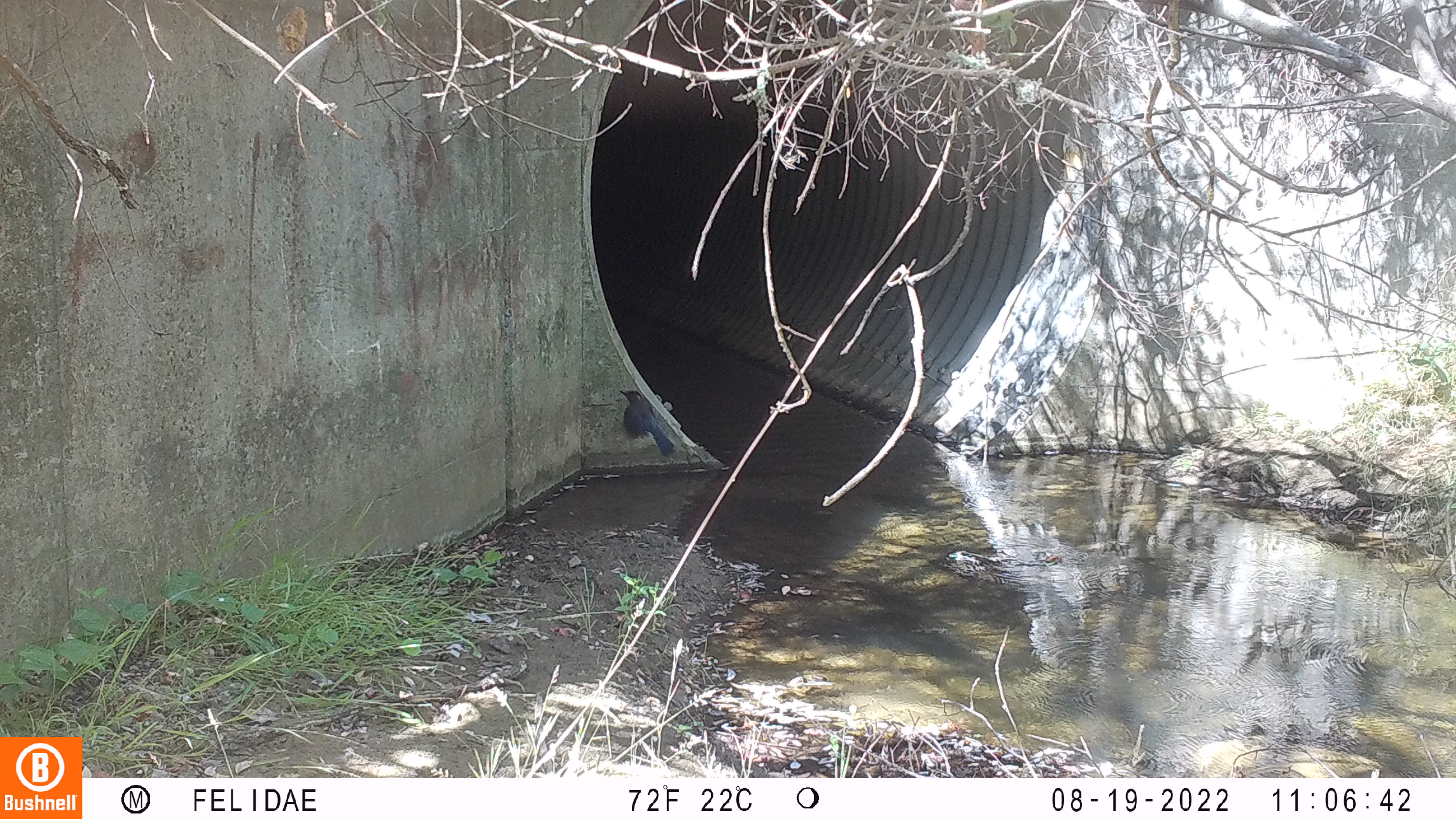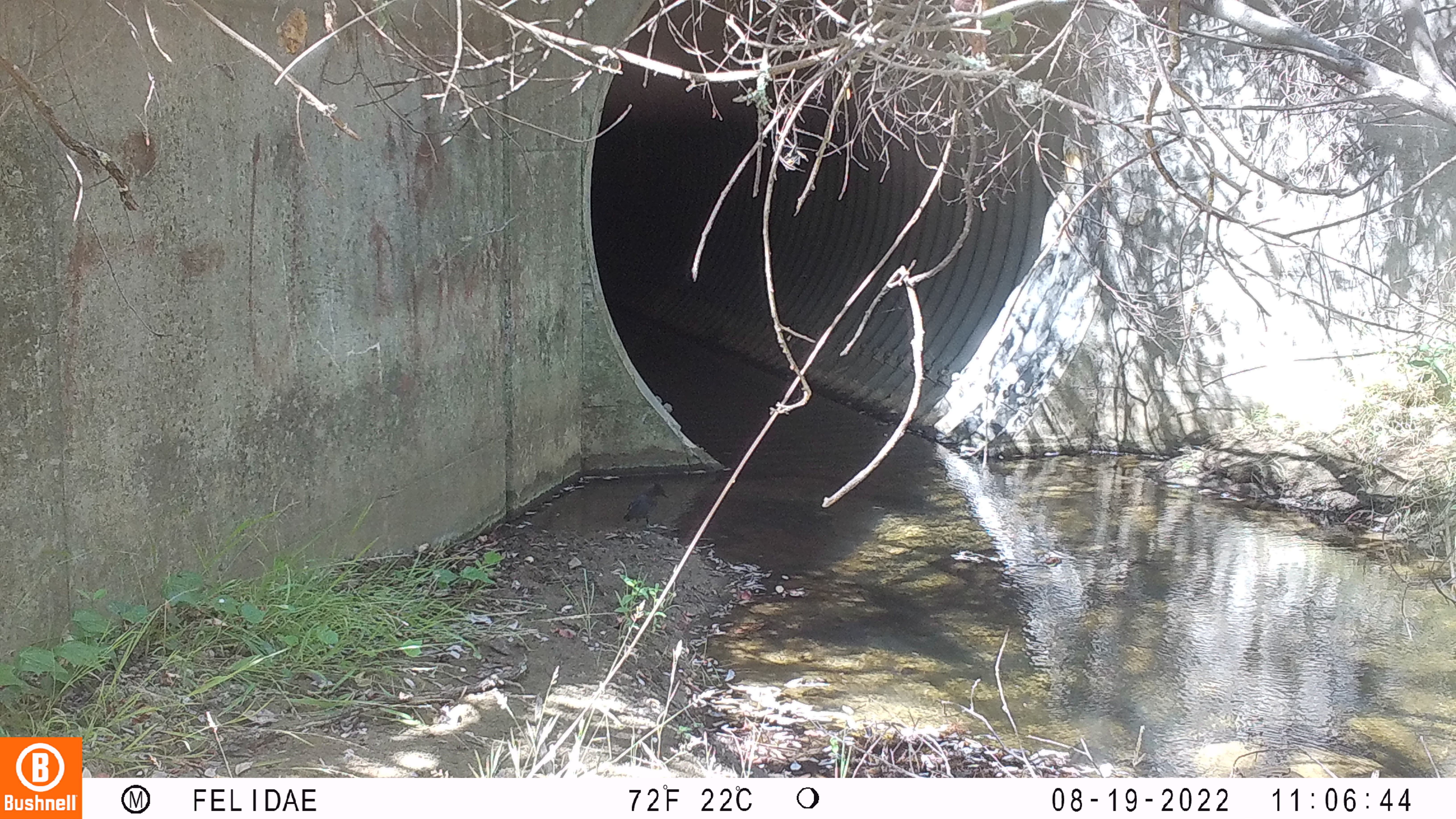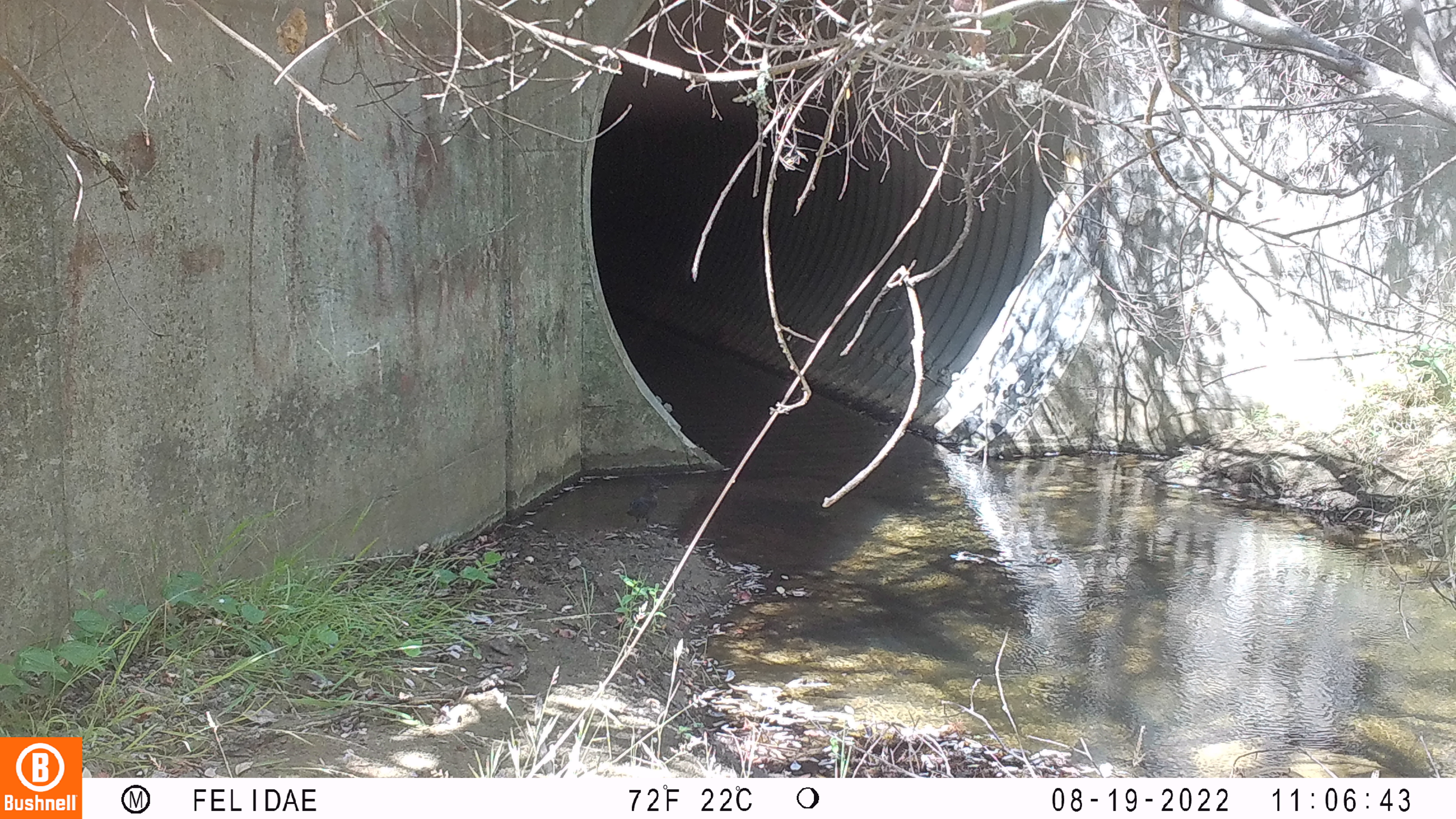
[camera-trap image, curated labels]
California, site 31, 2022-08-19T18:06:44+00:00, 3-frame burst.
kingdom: Animalia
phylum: Chordata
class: Aves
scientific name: Aves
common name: bird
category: unknown bird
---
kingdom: Animalia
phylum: Chordata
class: Aves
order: Passeriformes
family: Corvidae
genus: Cyanocitta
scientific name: Cyanocitta stelleri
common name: steller's jay